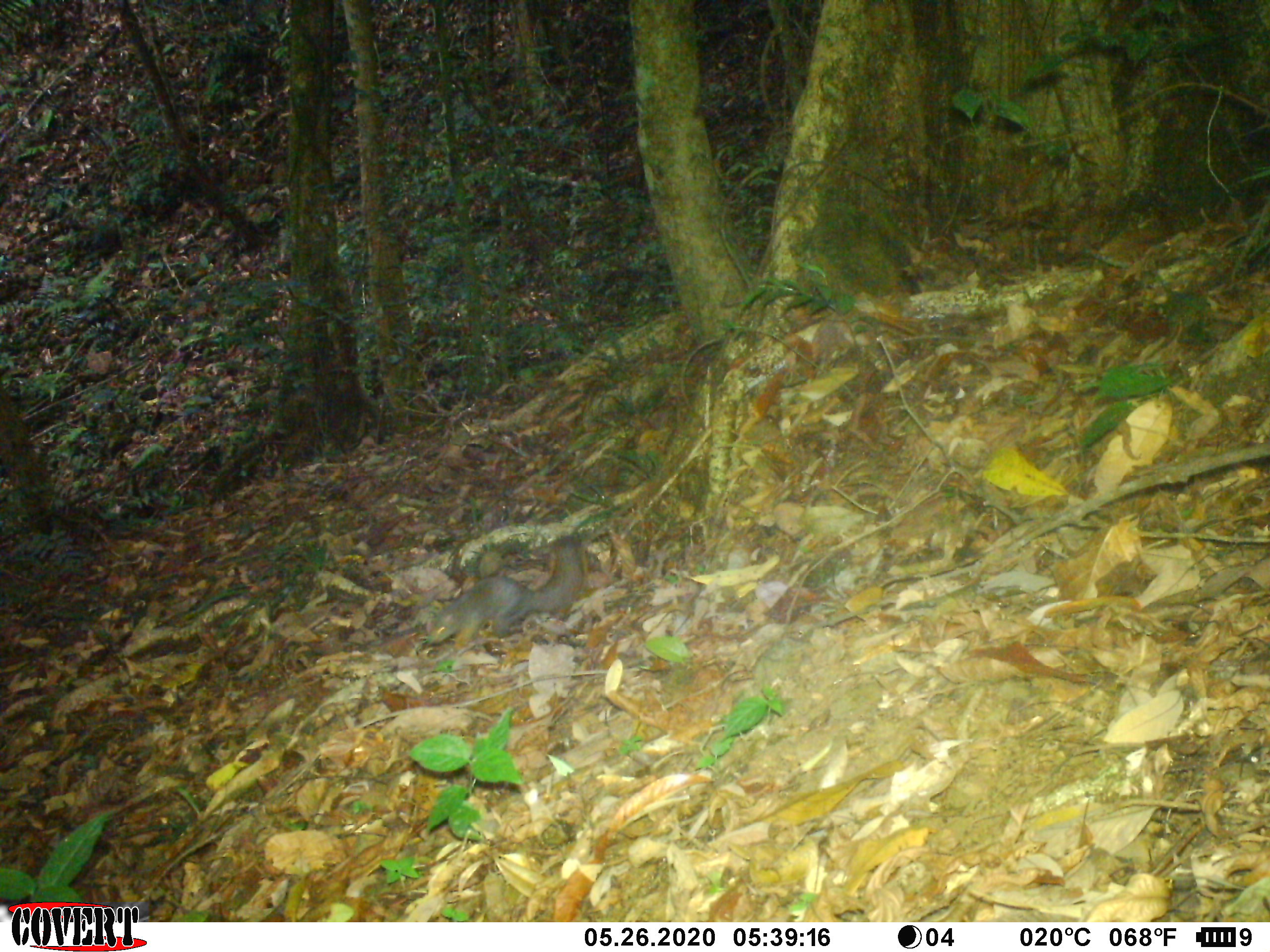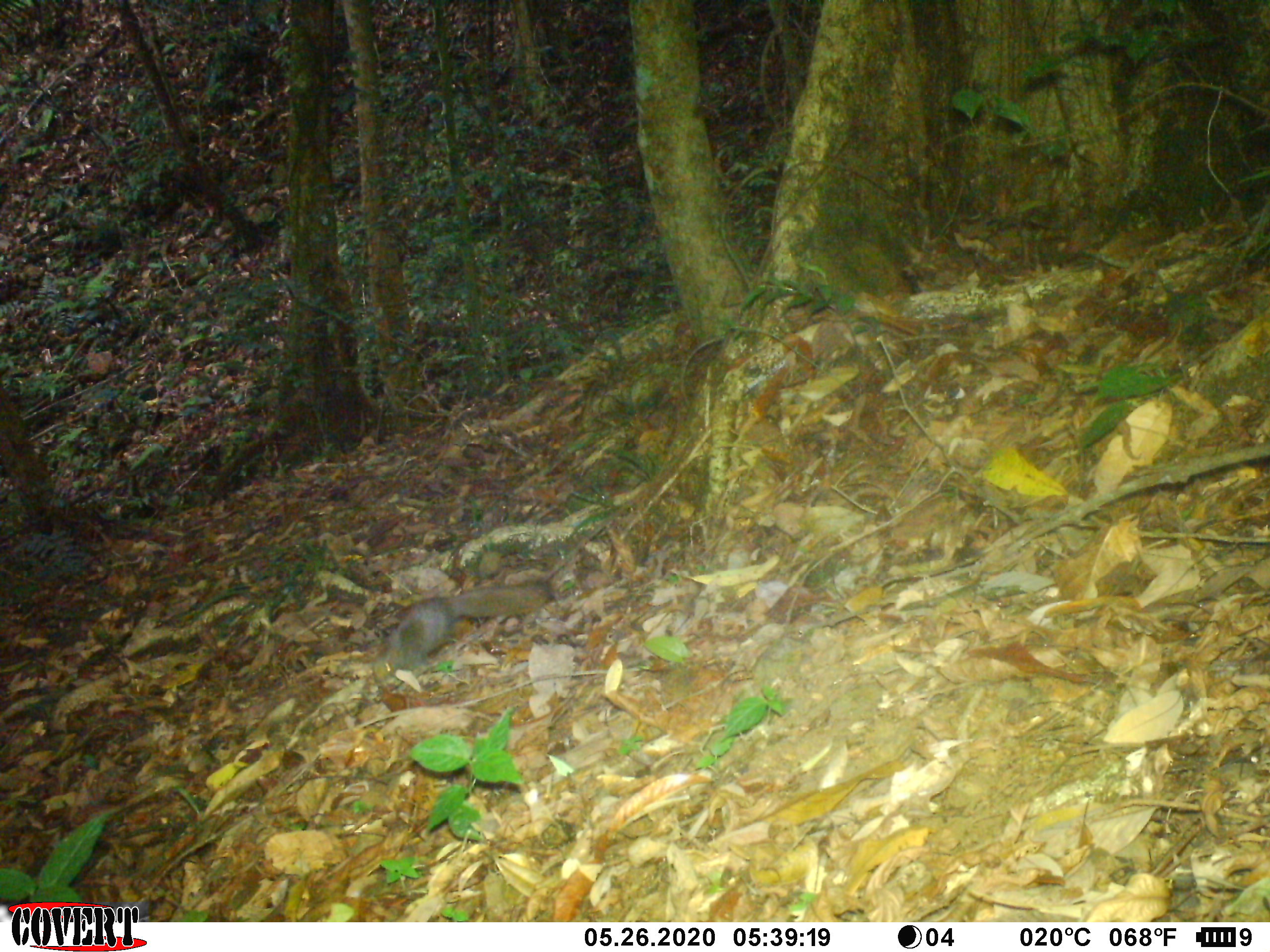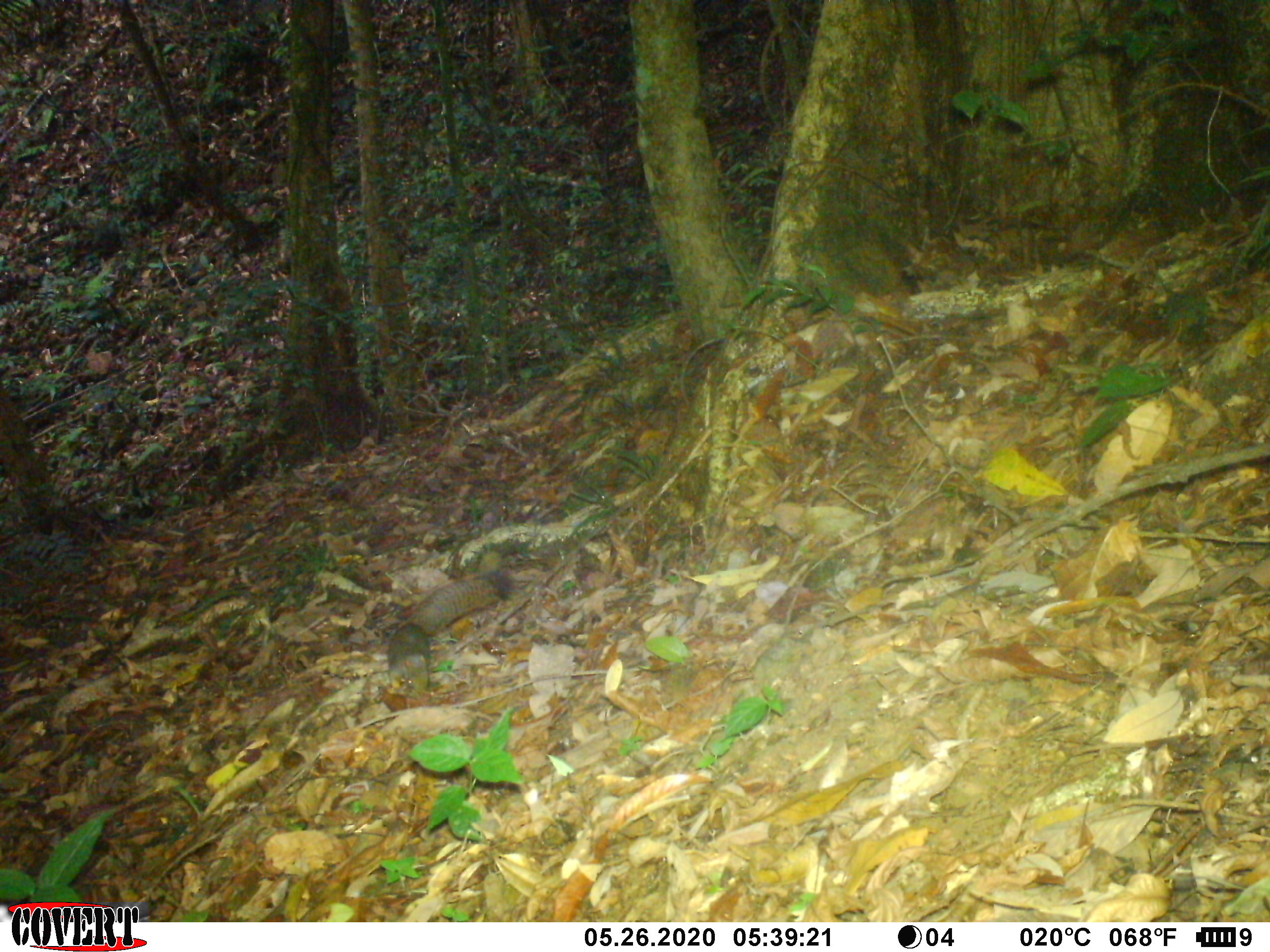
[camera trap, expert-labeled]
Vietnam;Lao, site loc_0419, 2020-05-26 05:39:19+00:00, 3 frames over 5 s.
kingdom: Animalia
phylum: Chordata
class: Mammalia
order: Rodentia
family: Sciuridae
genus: Callosciurus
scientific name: Callosciurus erythraeus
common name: pallas's squirrel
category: pallass squirrel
Pallass squirrel (pallas's squirrel) (Callosciurus erythraeus). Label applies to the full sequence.